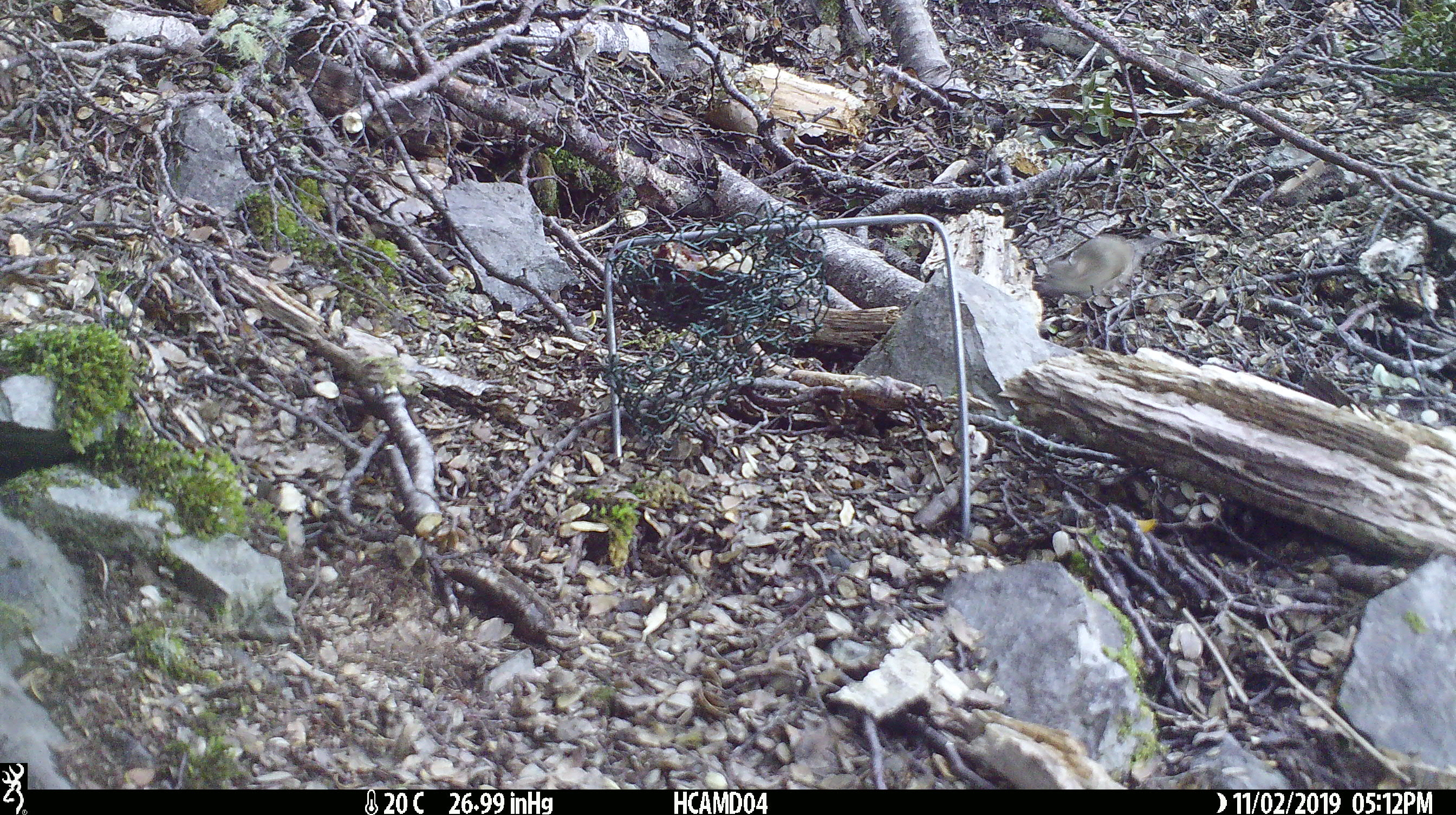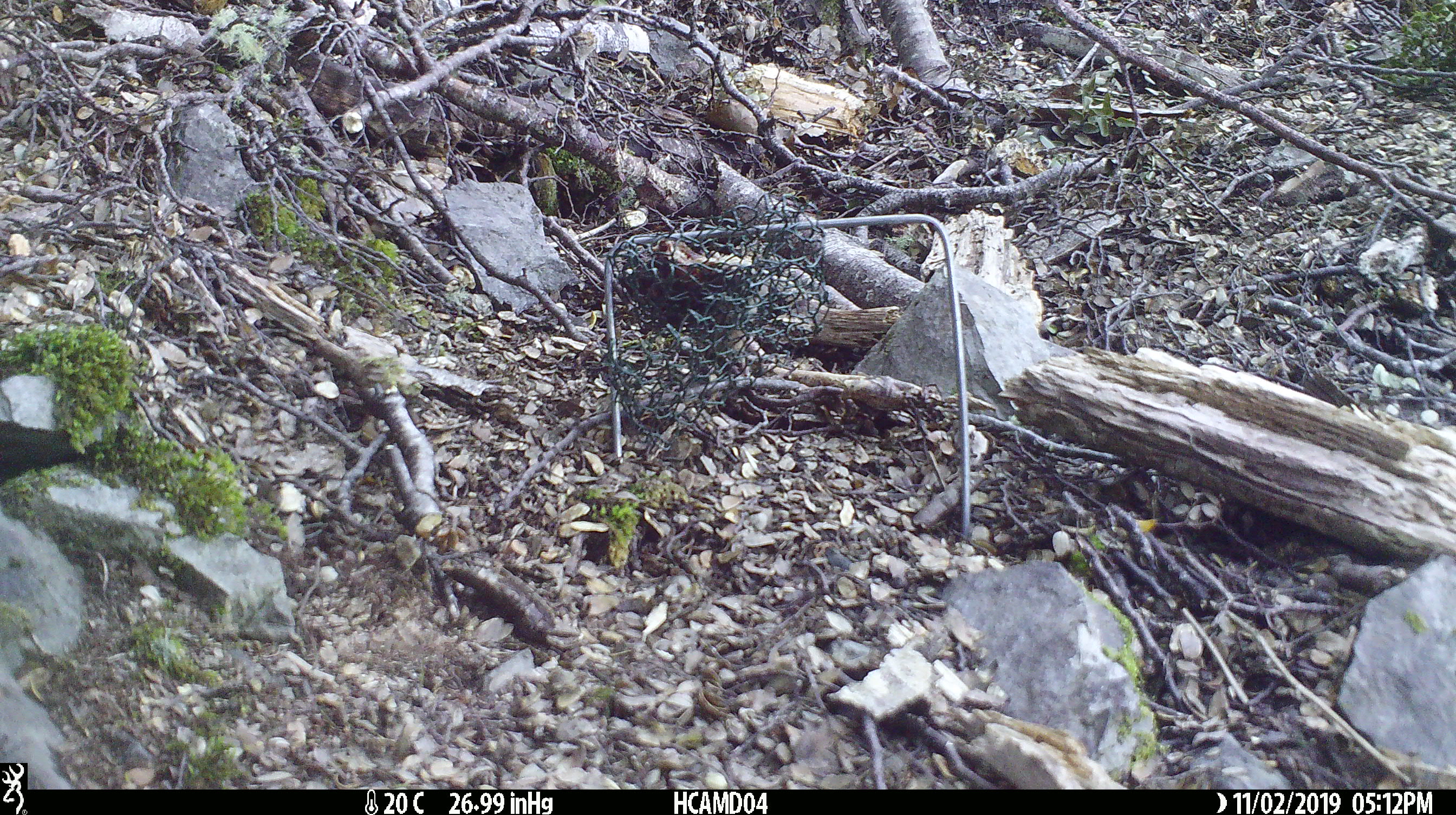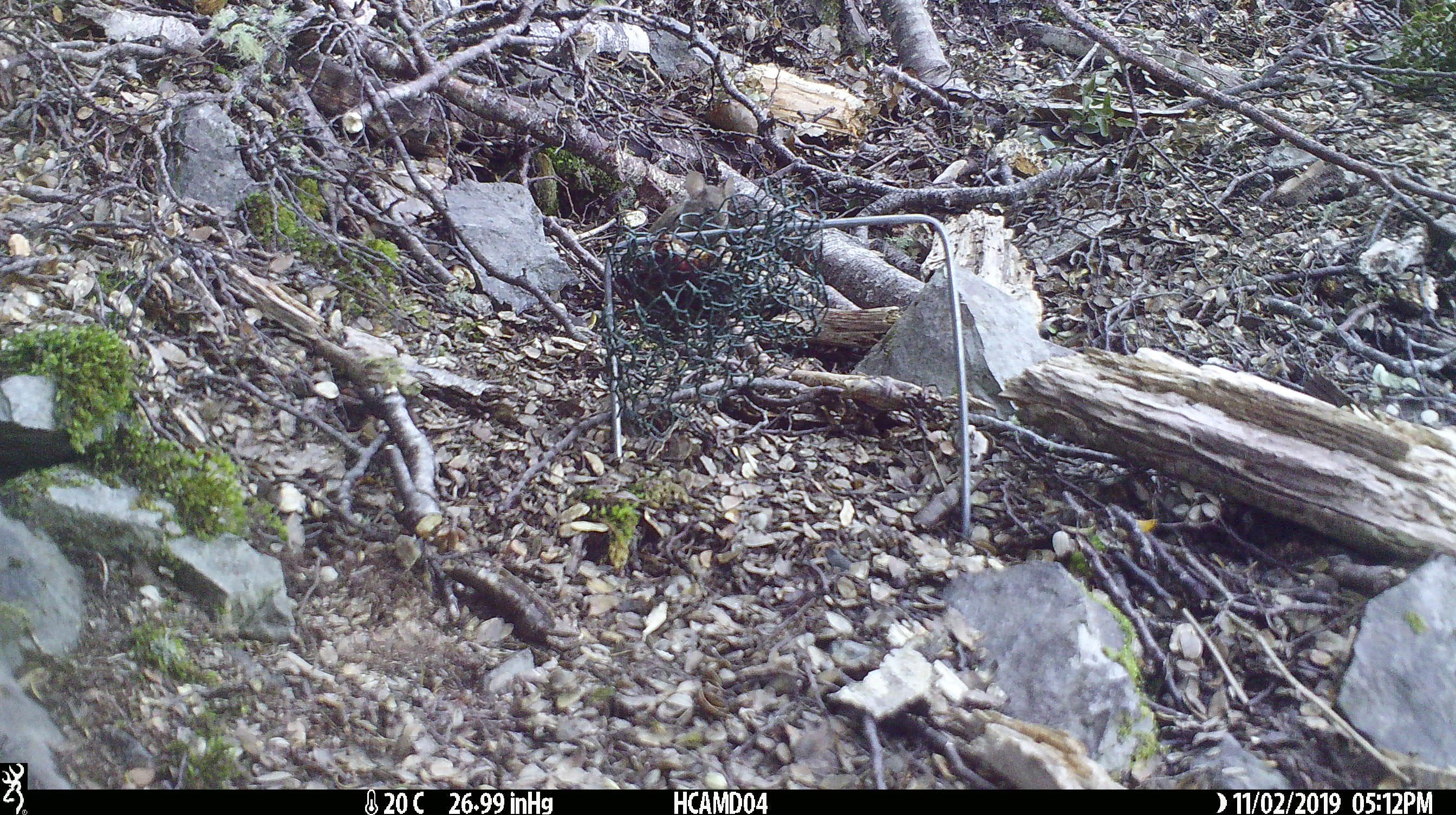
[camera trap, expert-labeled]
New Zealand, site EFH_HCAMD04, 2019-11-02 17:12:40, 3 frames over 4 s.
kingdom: Animalia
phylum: Chordata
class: Mammalia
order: Rodentia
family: Muridae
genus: Mus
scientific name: Mus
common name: mouse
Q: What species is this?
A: Mouse (Mus).